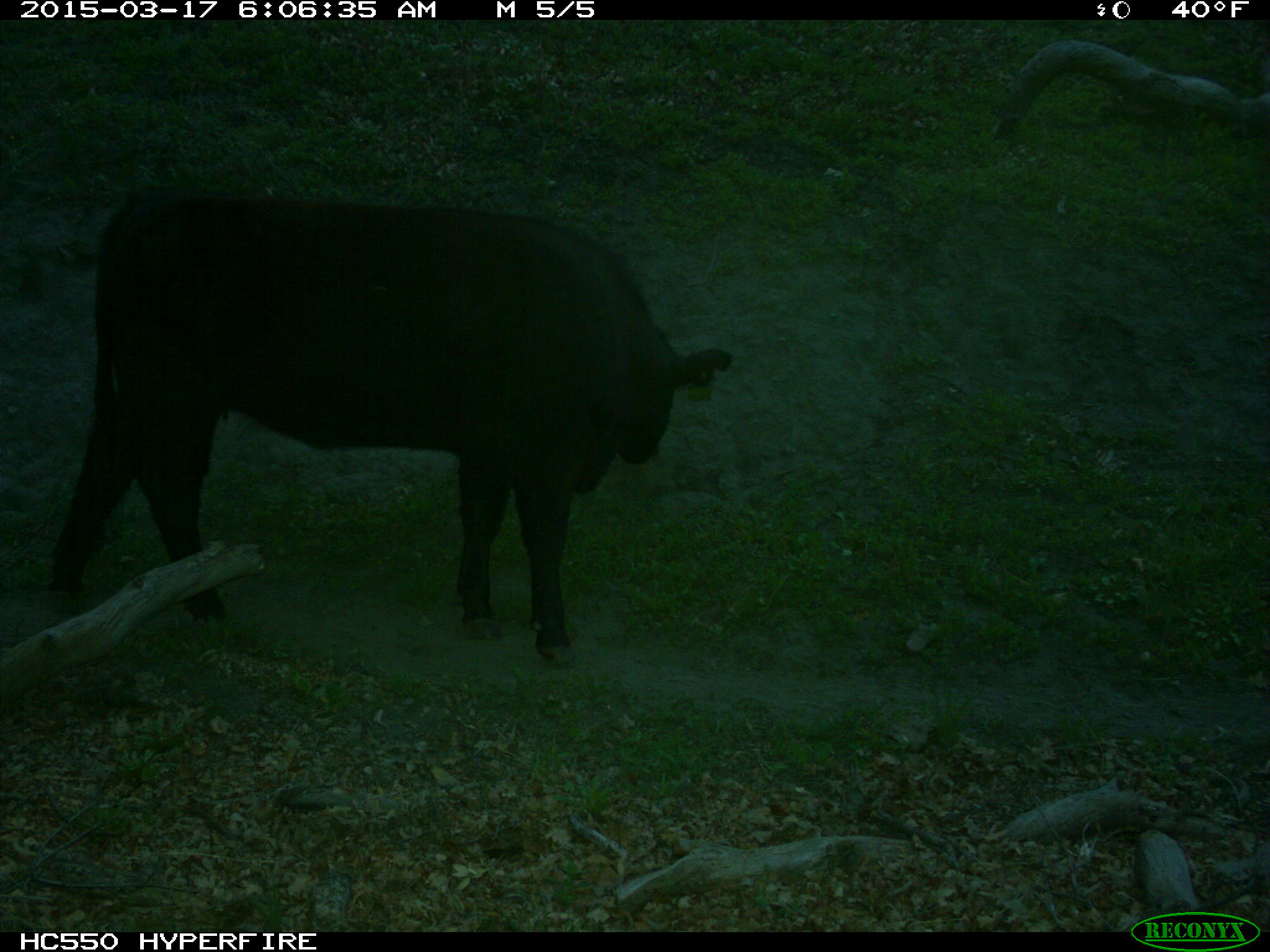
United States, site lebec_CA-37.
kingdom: Animalia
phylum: Chordata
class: Mammalia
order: Artiodactyla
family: Bovidae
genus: Bos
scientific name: Bos taurus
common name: domestic cow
Bos taurus (domestic cow).